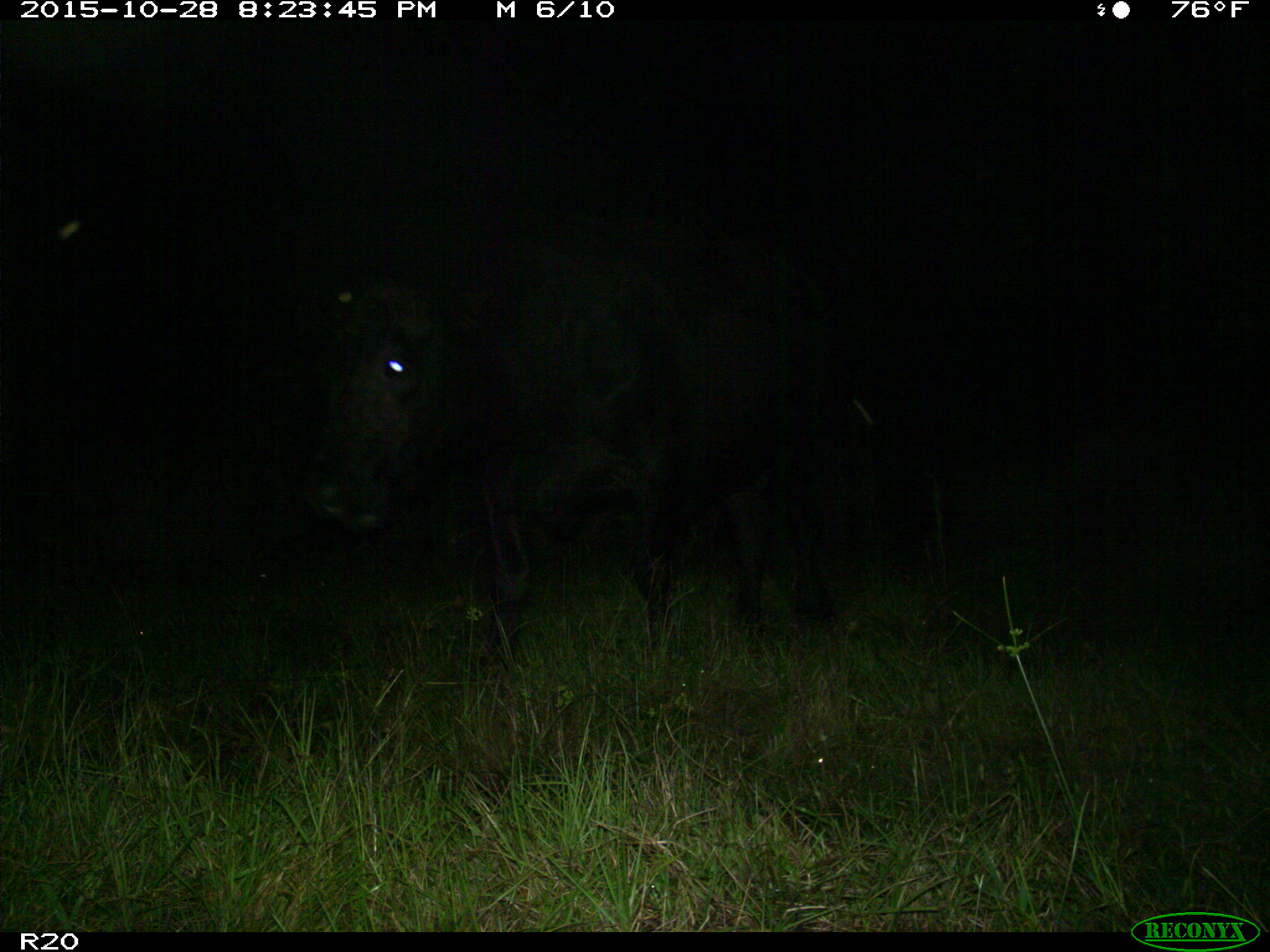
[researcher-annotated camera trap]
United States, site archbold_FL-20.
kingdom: Animalia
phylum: Chordata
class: Mammalia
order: Artiodactyla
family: Bovidae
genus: Bos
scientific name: Bos taurus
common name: domestic cow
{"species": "Bos taurus (domestic cow)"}